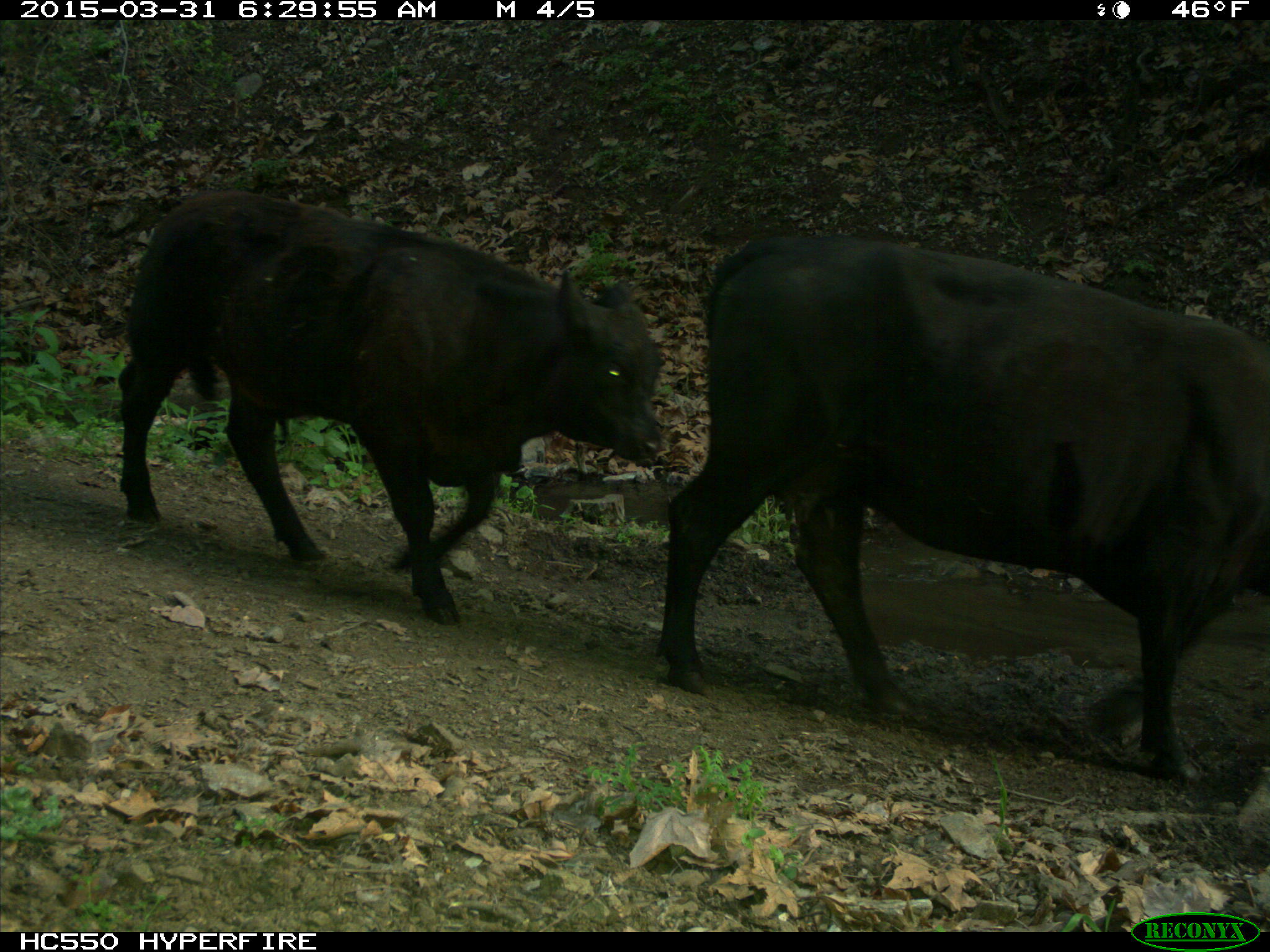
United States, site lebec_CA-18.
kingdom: Animalia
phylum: Chordata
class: Mammalia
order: Artiodactyla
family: Bovidae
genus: Bos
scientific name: Bos taurus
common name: domestic cow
Bos taurus (domestic cow).